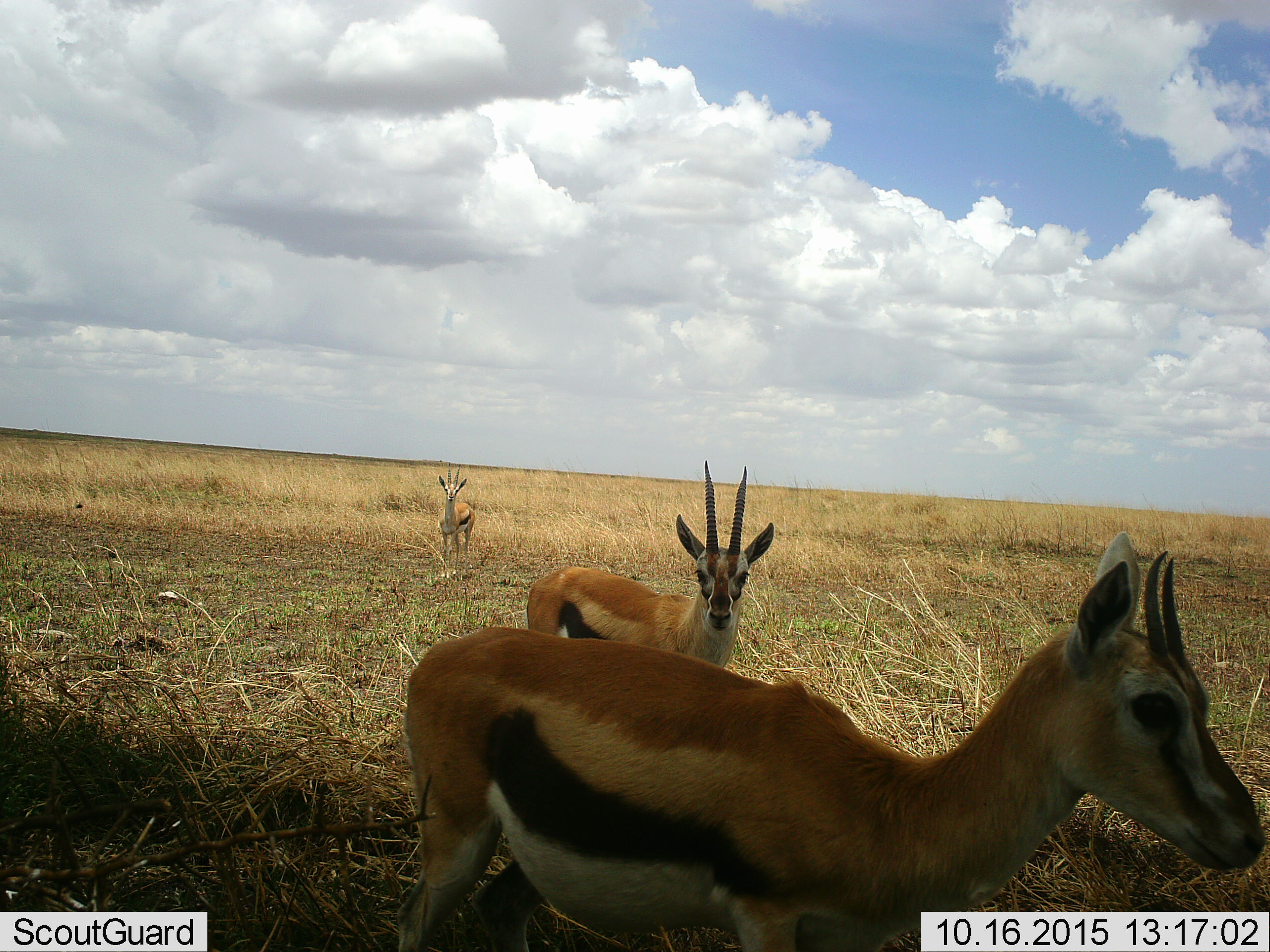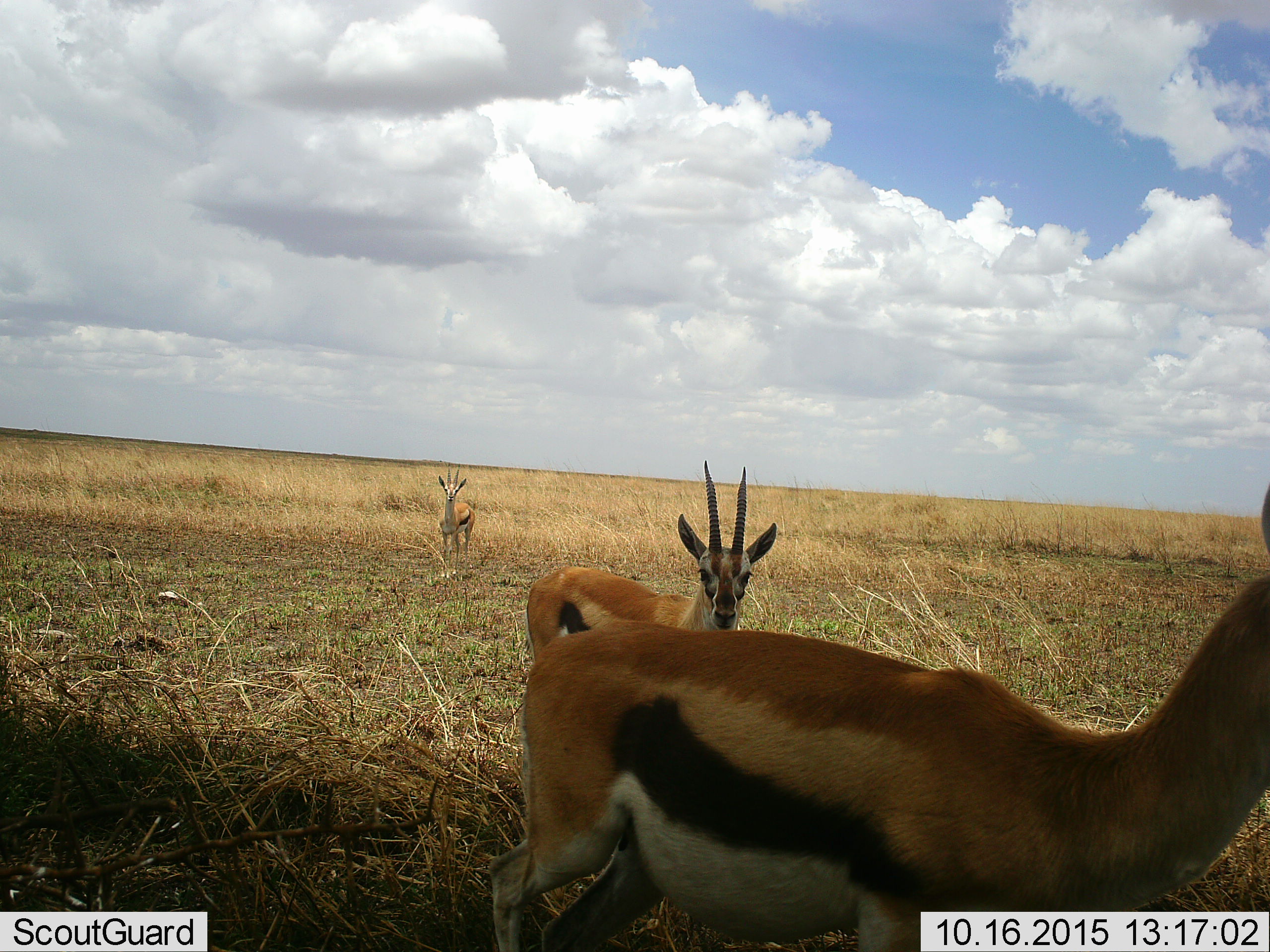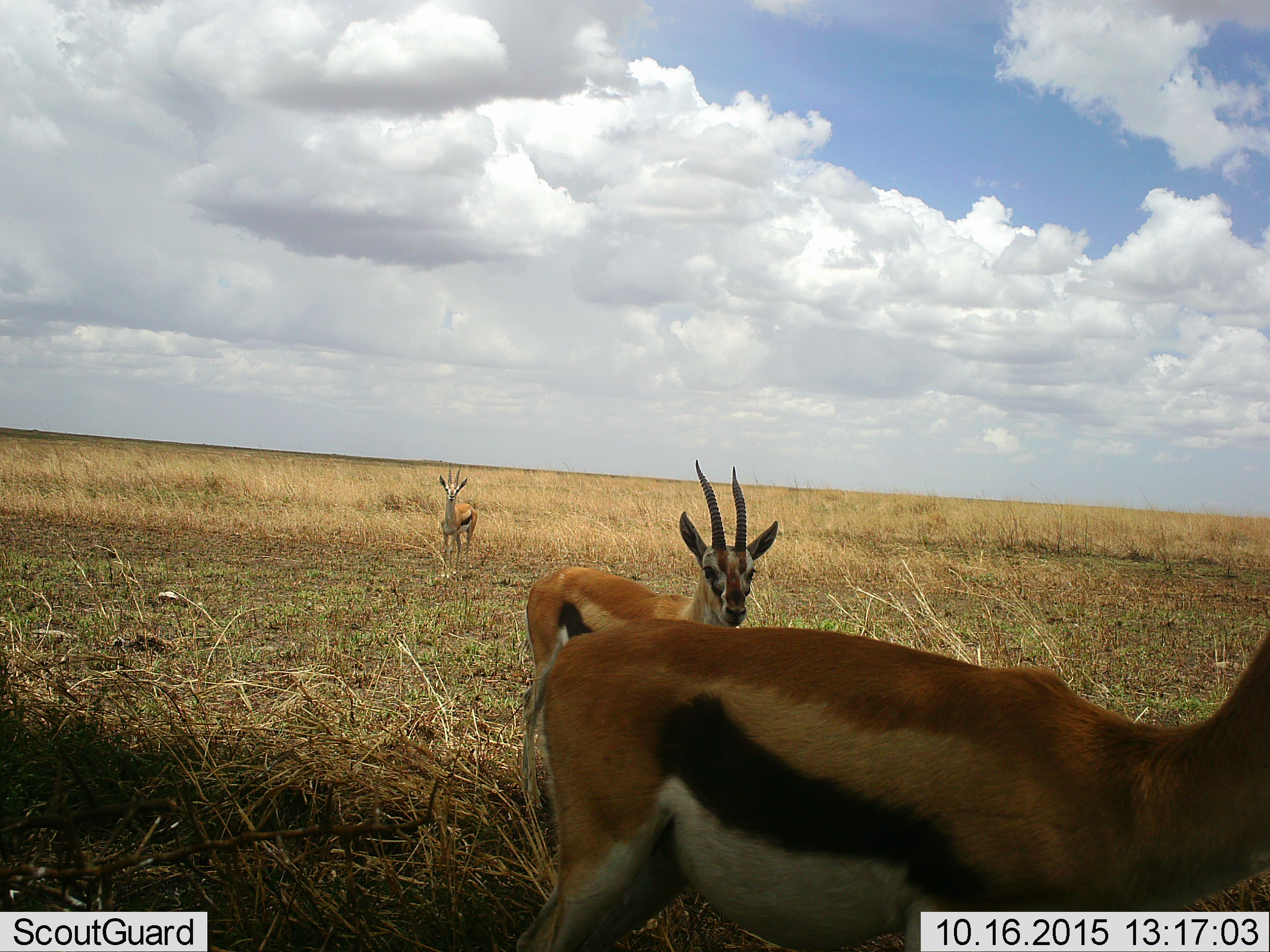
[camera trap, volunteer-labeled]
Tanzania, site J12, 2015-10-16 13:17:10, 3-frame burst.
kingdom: Animalia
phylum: Chordata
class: Mammalia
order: Artiodactyla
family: Bovidae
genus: Eudorcas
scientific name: Eudorcas thomsonii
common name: thomson's gazelle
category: gazellethomsons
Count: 3.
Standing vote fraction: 90%.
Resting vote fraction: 0%.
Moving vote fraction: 90%.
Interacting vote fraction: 0%.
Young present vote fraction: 0%.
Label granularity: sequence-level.